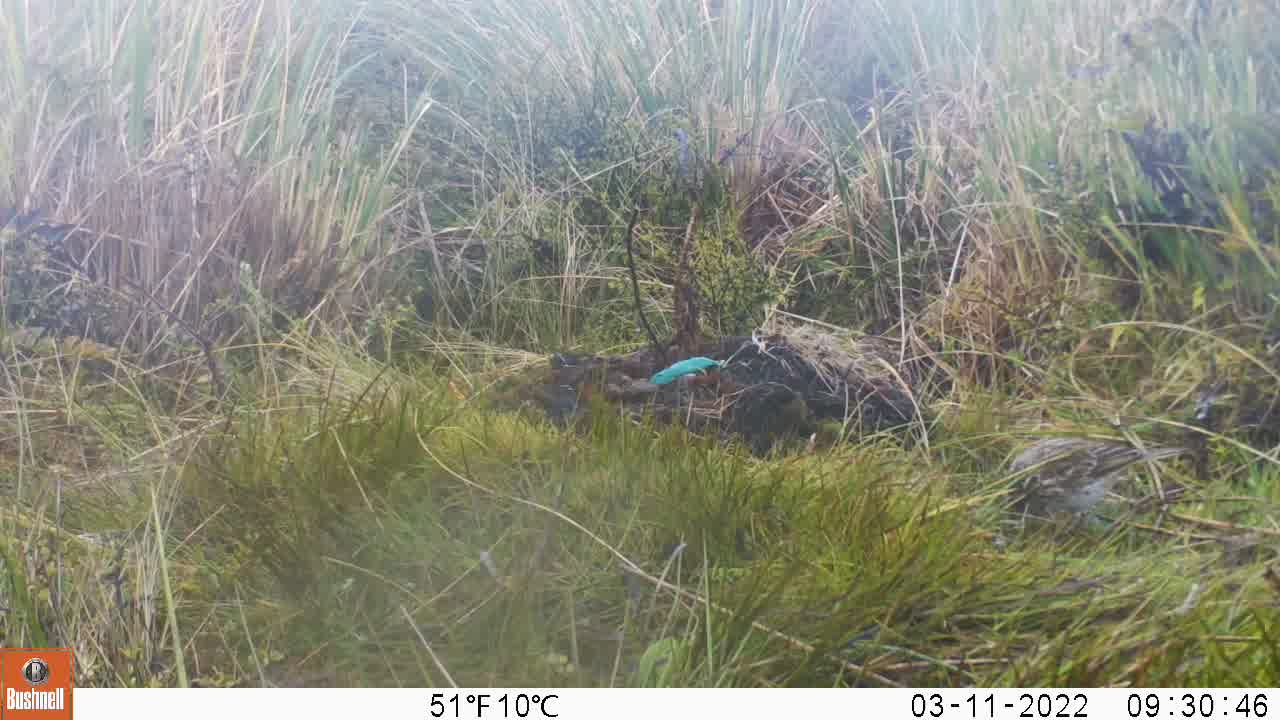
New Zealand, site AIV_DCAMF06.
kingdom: Animalia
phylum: Chordata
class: Aves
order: Passeriformes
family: Motacillidae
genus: Anthus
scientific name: Anthus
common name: pipit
Pipit (Anthus).